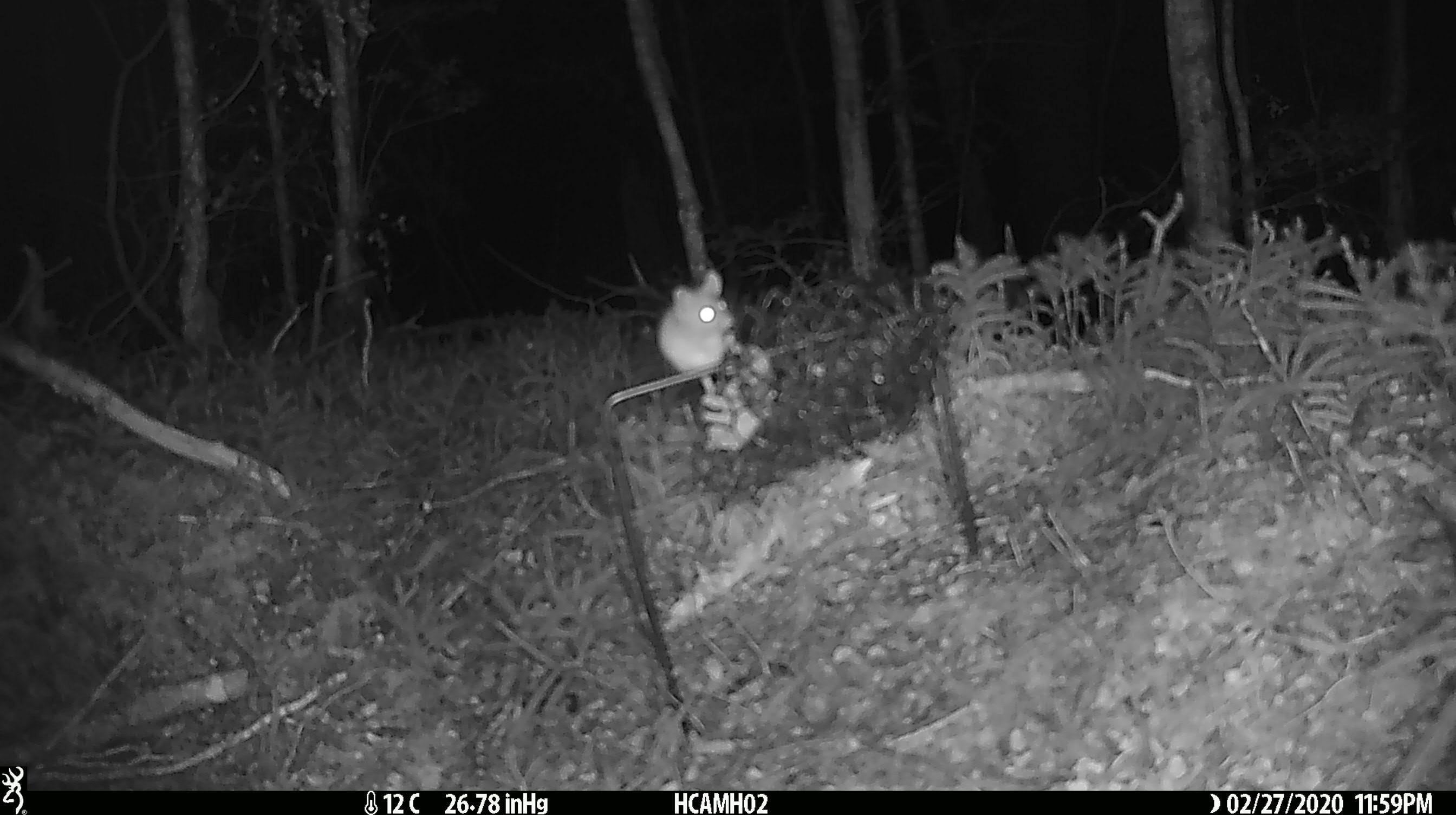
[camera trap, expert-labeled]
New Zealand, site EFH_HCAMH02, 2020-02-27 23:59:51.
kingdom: Animalia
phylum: Chordata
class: Mammalia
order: Rodentia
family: Muridae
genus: Mus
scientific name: Mus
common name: mouse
Mouse (Mus).